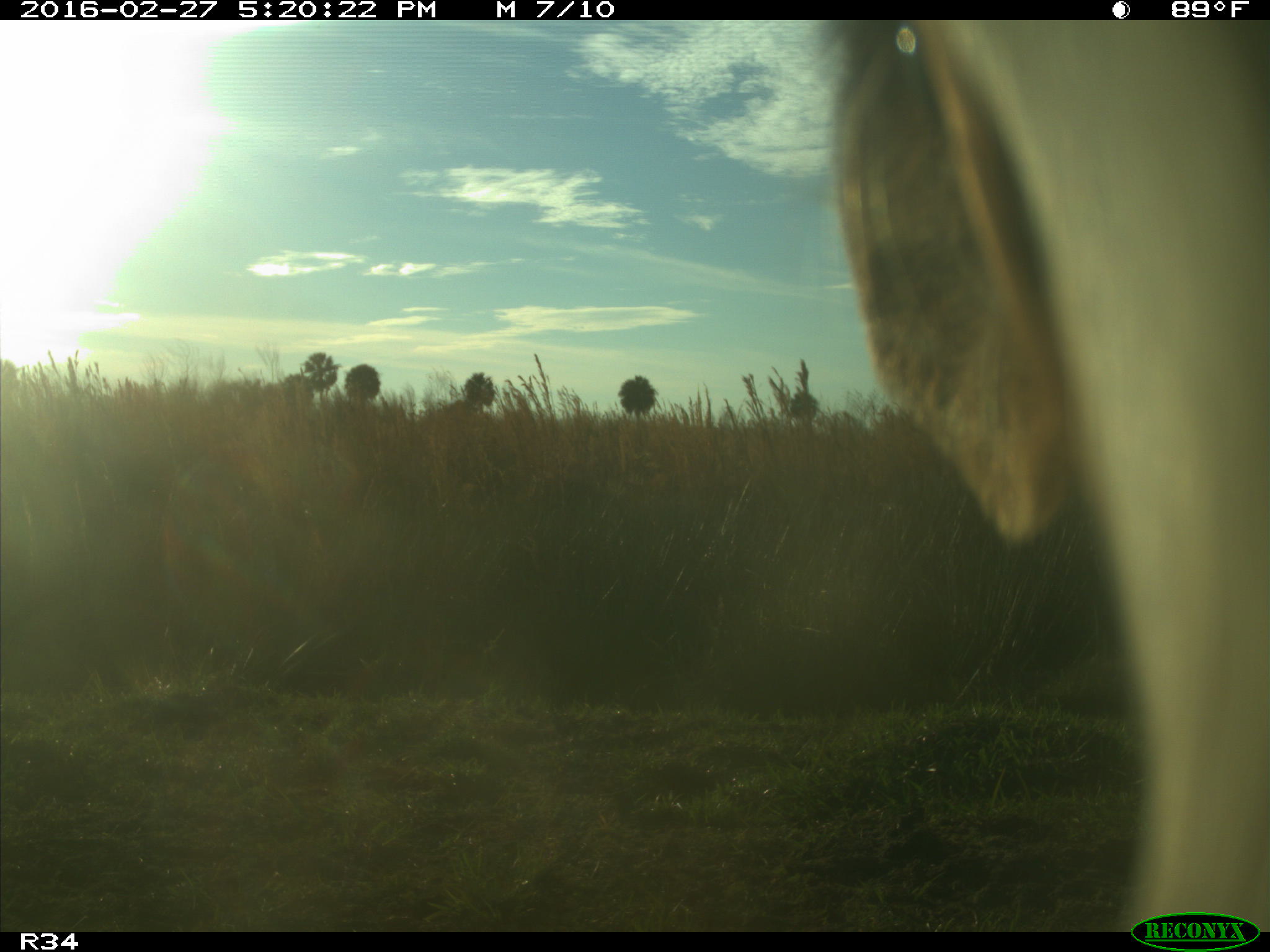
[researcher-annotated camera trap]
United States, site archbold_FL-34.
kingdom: Animalia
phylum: Chordata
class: Mammalia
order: Artiodactyla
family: Bovidae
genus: Bos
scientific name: Bos taurus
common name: domestic cow